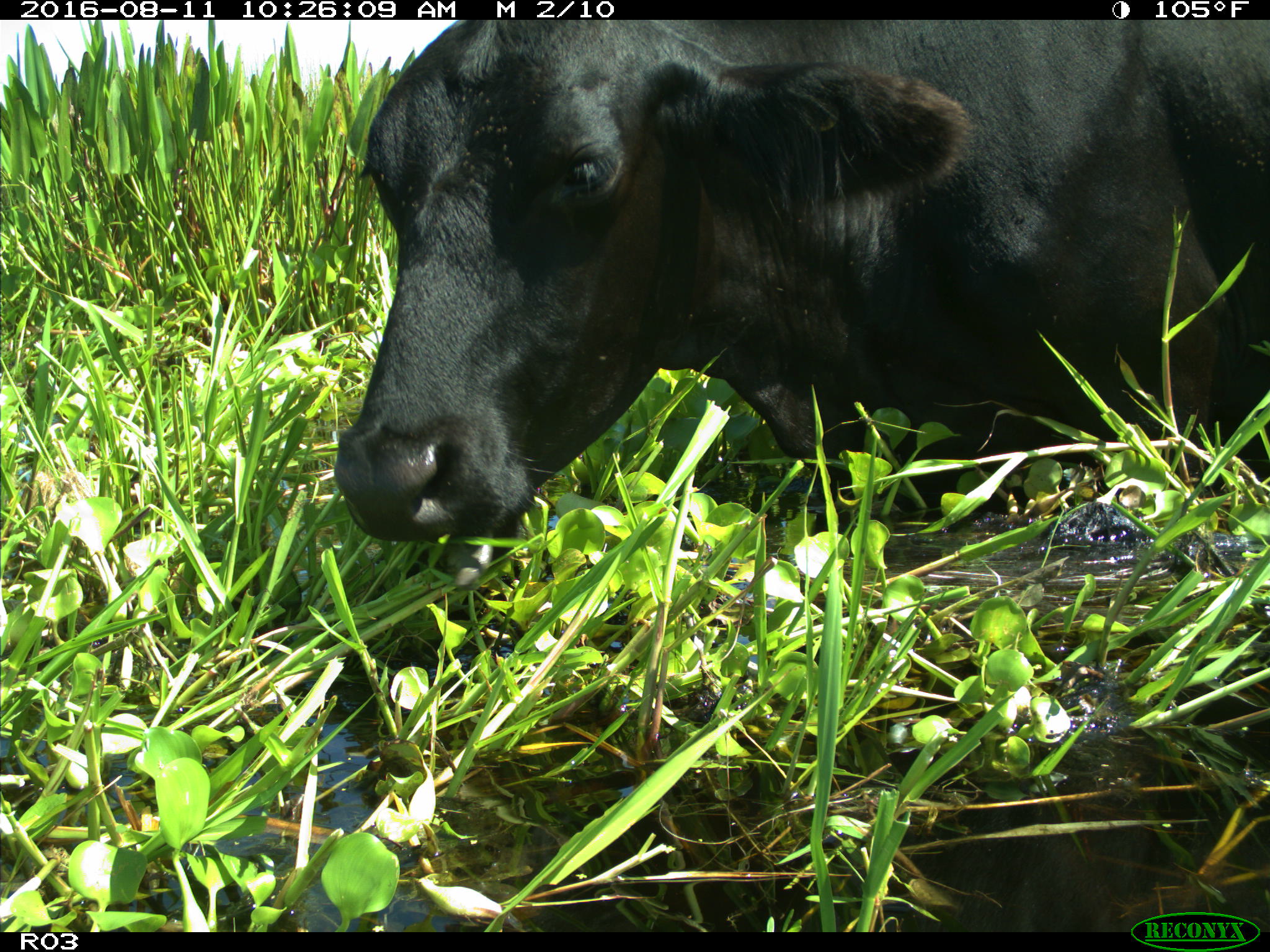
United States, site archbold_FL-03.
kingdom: Animalia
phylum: Chordata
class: Mammalia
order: Artiodactyla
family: Bovidae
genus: Bos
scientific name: Bos taurus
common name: domestic cow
Bos taurus (domestic cow).